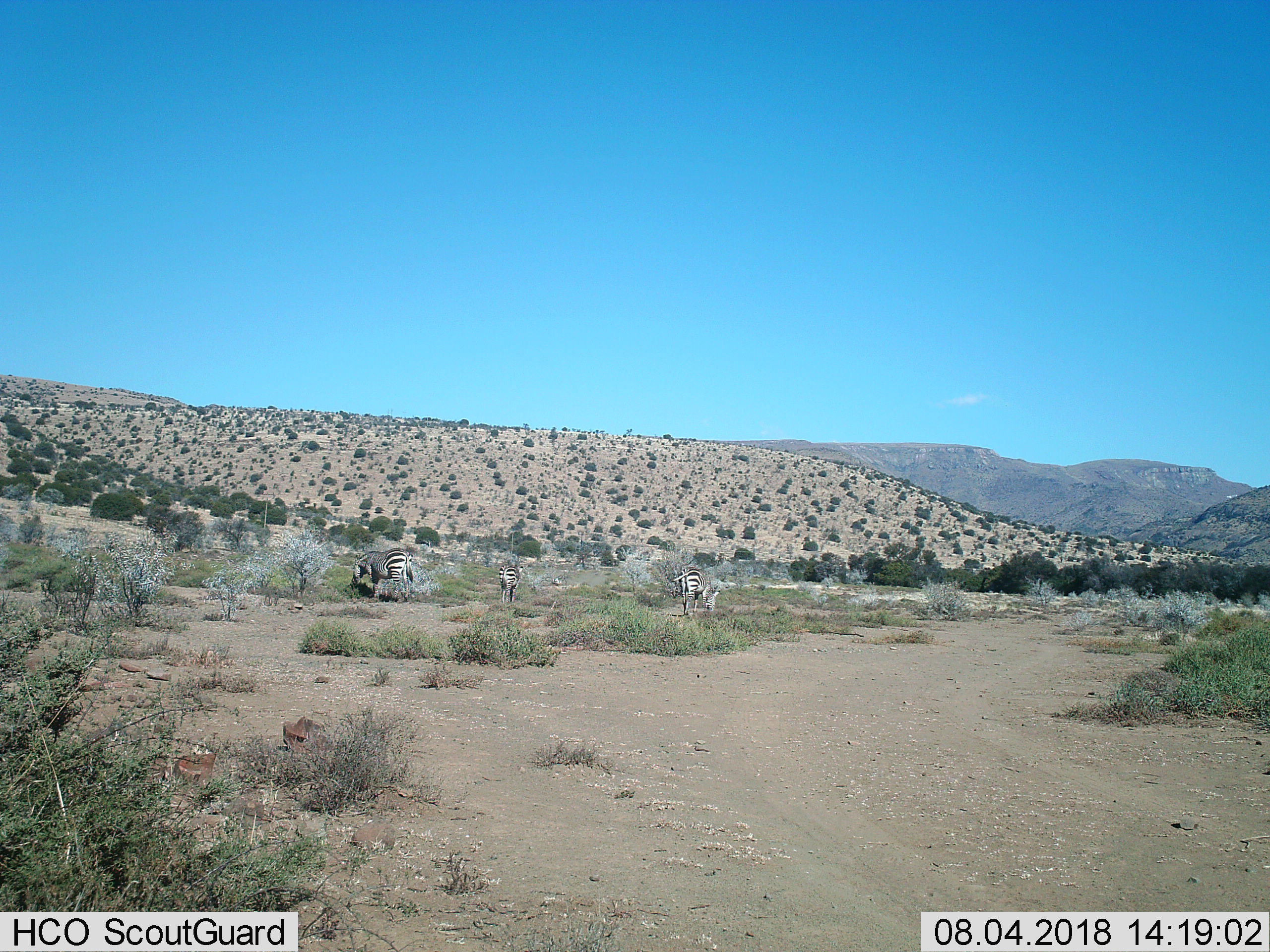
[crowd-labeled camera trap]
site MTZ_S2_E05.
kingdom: Animalia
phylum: Chordata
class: Mammalia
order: Perissodactyla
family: Equidae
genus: Equus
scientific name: Equus zebra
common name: mountain zebra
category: zebramountain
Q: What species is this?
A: Zebramountain (mountain zebra) (Equus zebra).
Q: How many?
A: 3.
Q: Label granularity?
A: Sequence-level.